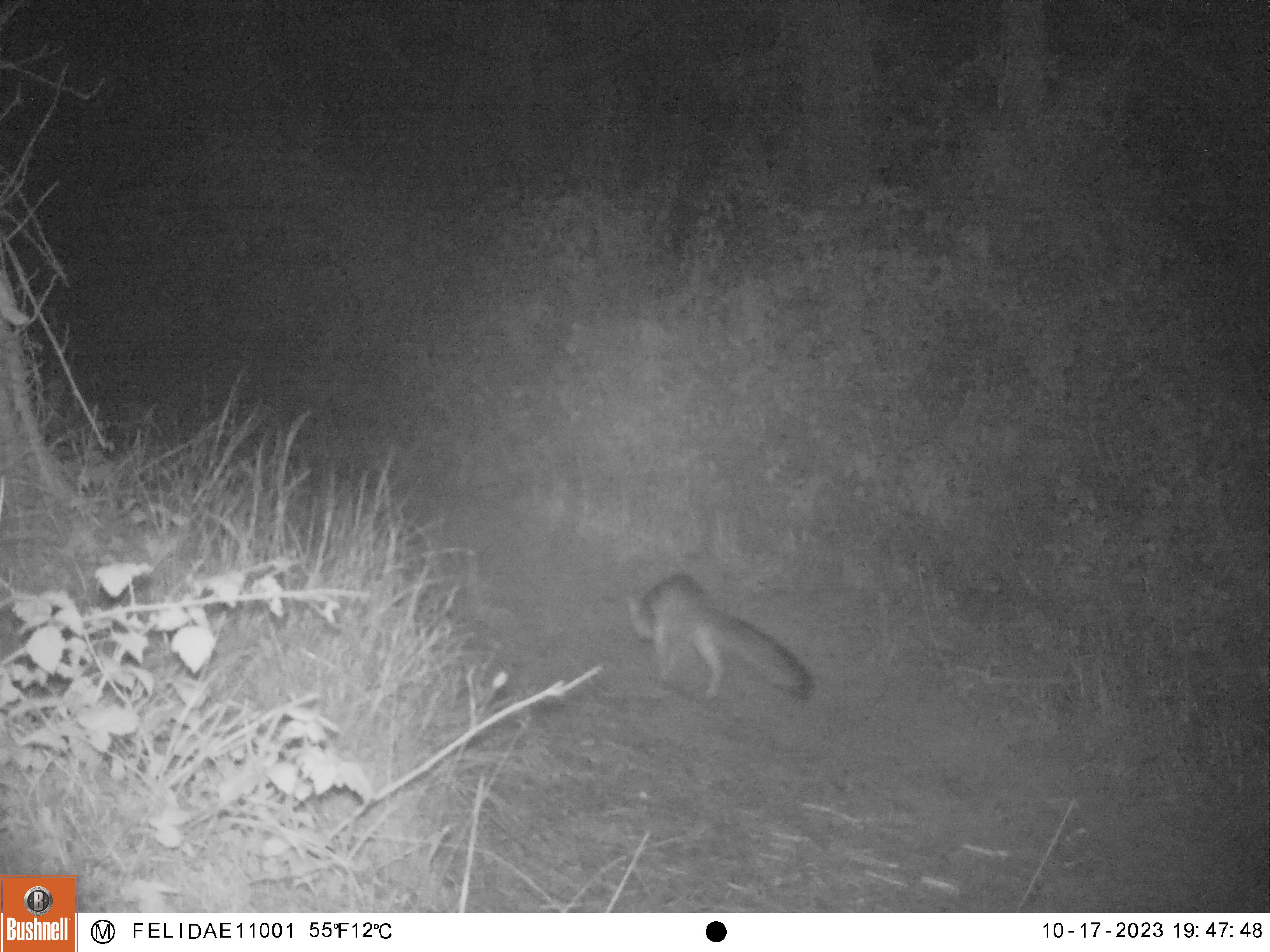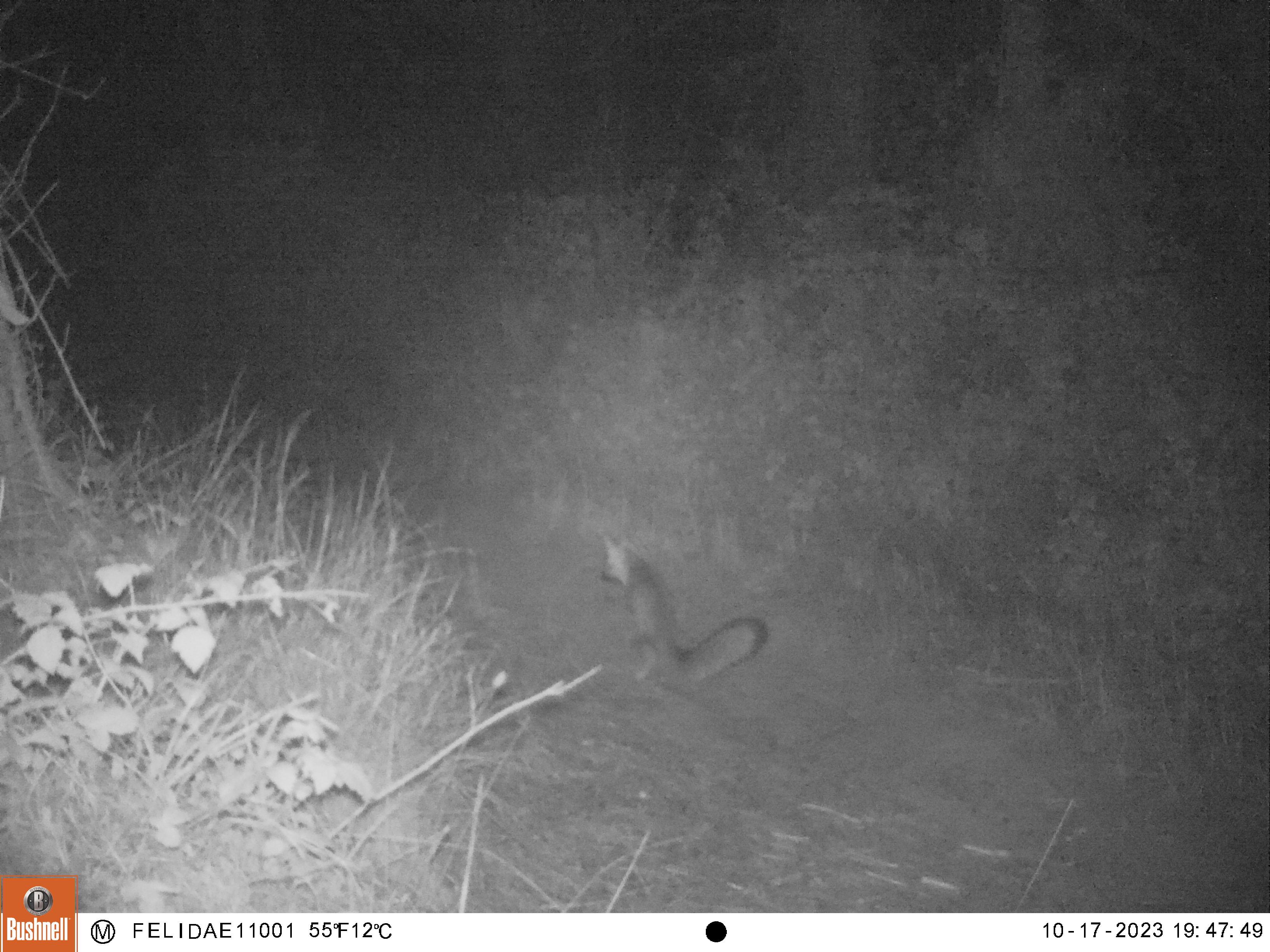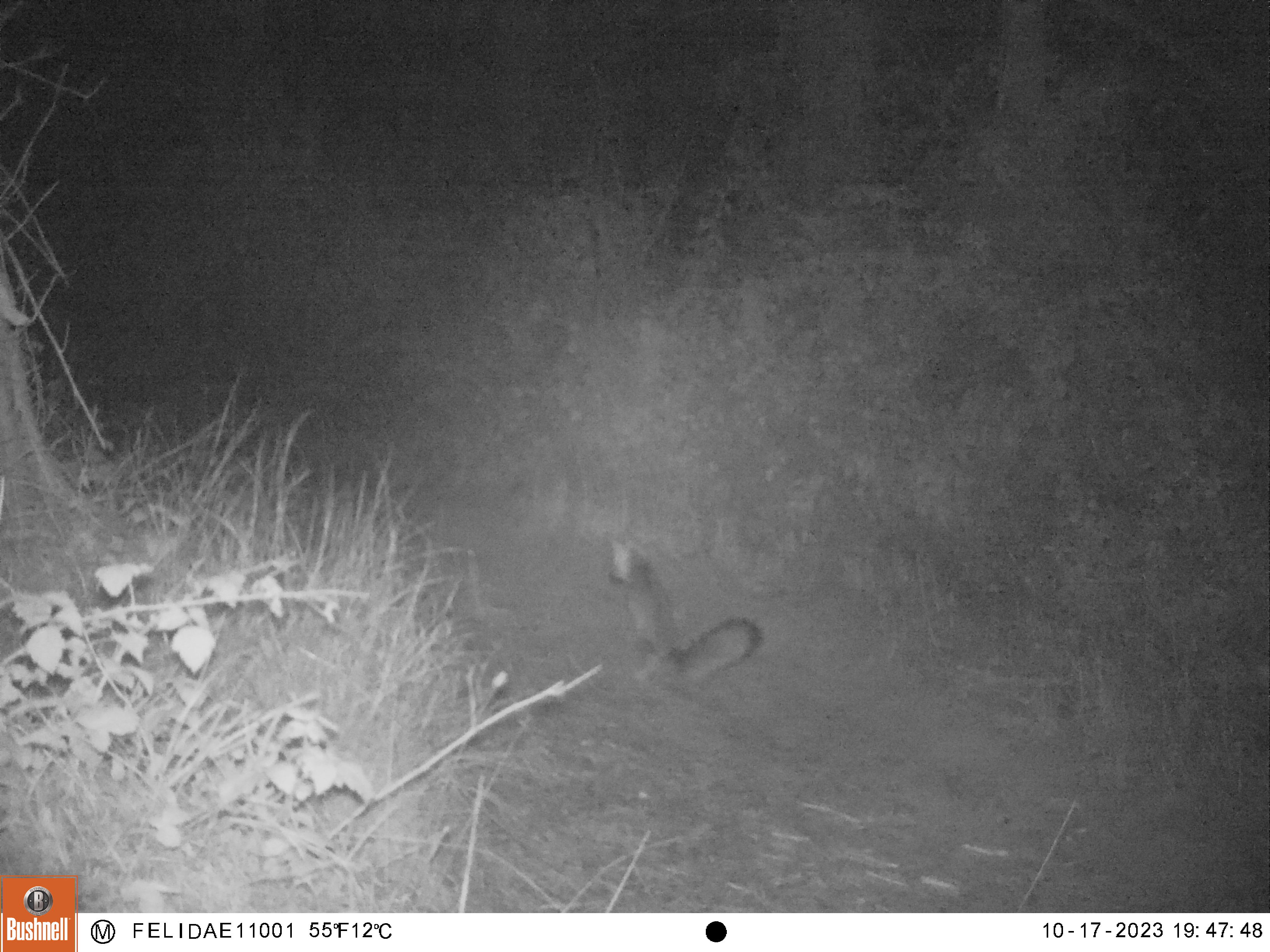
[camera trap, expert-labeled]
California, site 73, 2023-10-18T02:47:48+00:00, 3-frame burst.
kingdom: Animalia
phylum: Chordata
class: Mammalia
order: Carnivora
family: Canidae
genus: Urocyon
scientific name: Urocyon cinereoargenteus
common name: gray fox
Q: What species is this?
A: Gray fox (Urocyon cinereoargenteus).